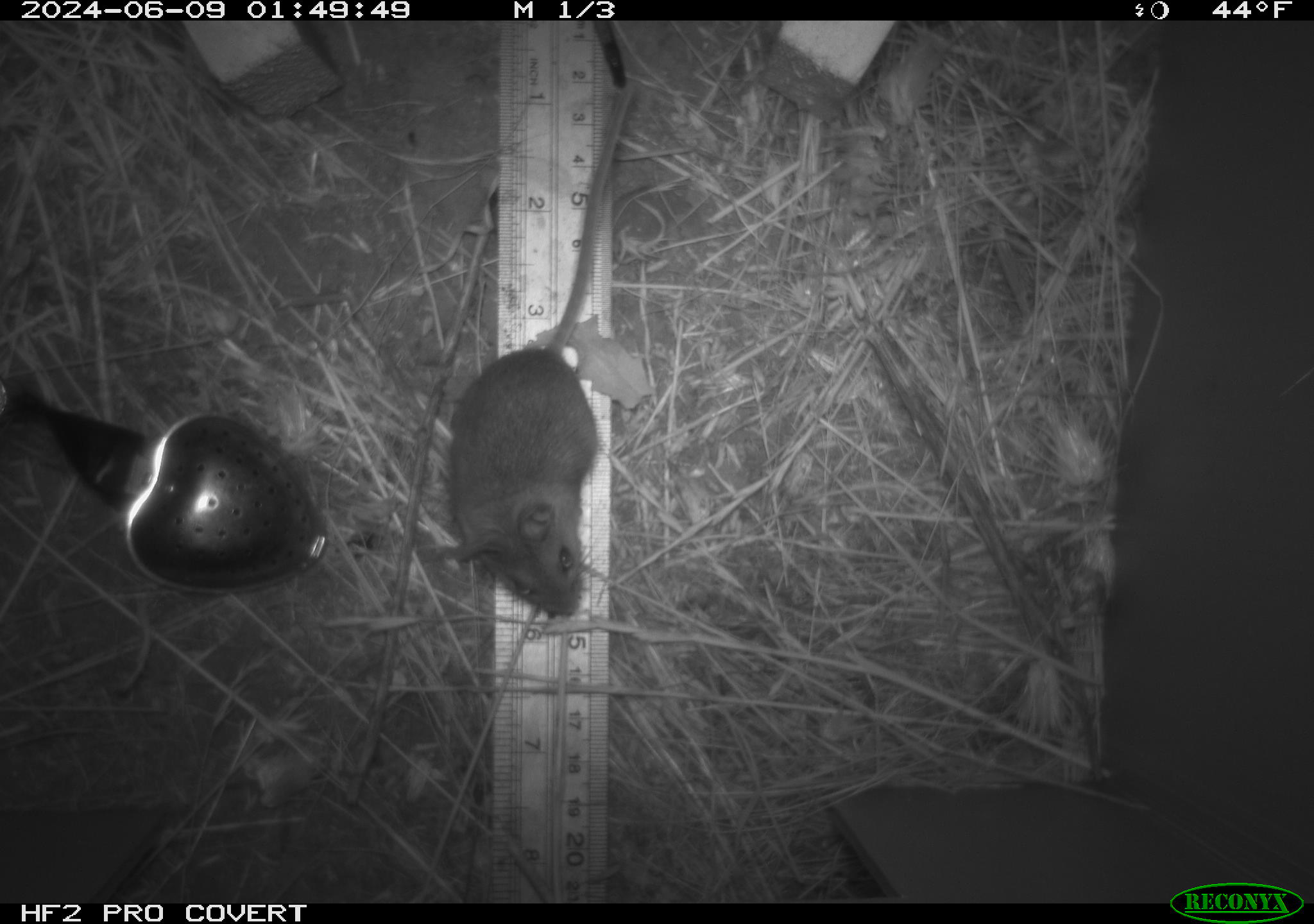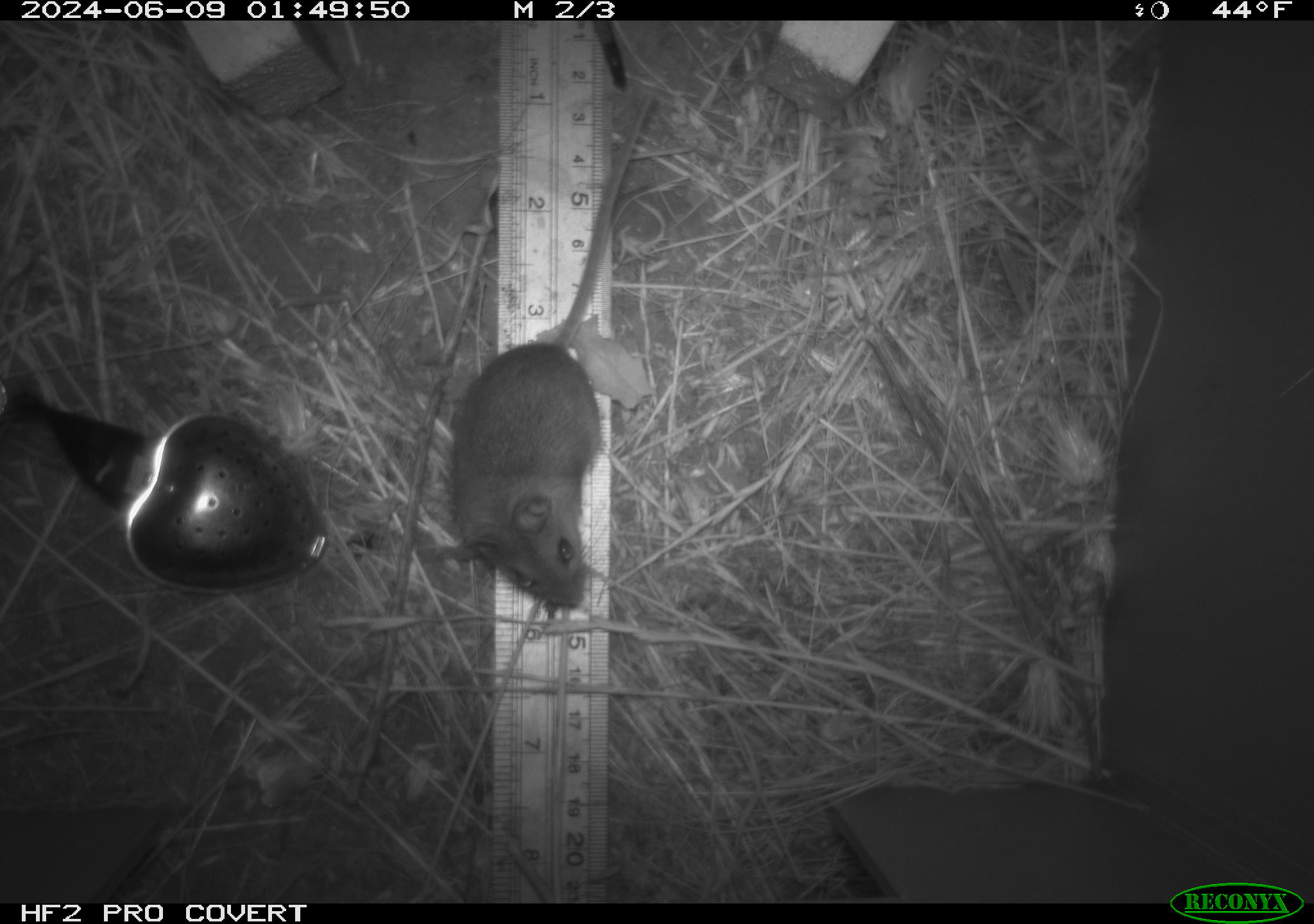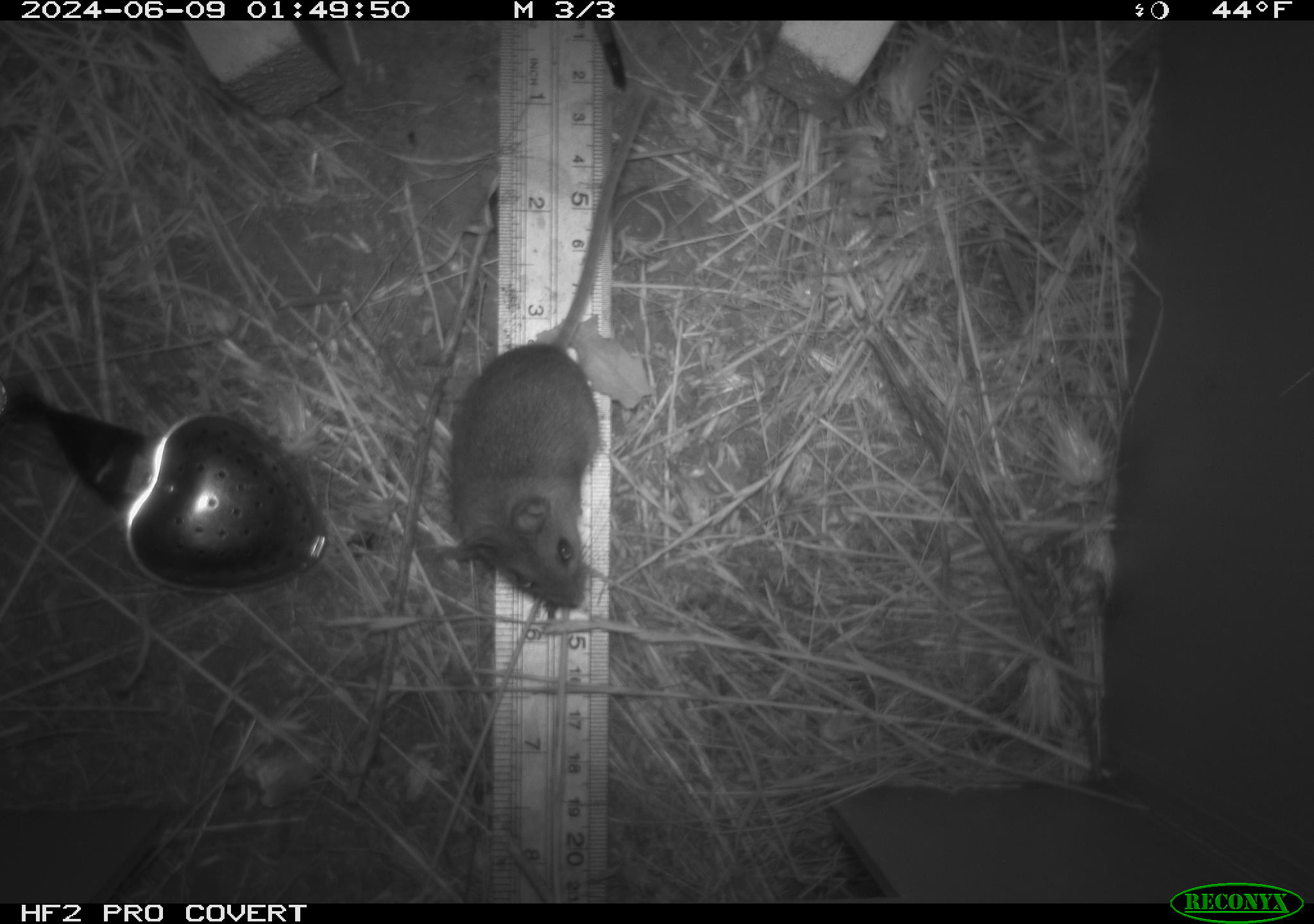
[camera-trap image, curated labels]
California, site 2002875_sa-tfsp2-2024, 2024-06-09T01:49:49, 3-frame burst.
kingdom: Animalia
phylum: Chordata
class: Mammalia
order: Rodentia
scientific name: Rodentia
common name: mouse species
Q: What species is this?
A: Mouse species (Rodentia).